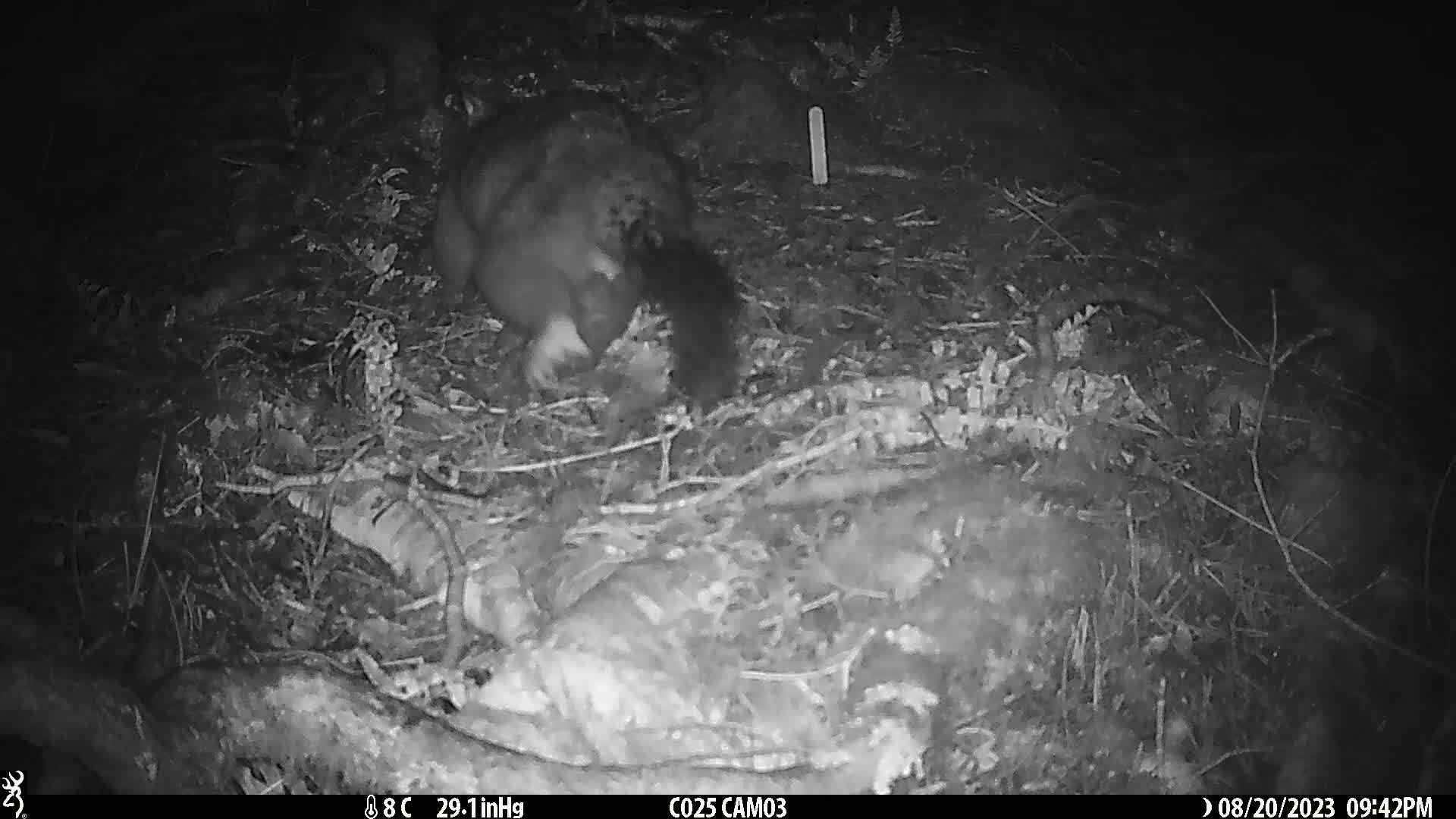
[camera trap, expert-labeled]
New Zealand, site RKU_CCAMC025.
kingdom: Animalia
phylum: Chordata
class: Mammalia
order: Diprotodontia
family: Phalangeridae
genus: Trichosurus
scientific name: Trichosurus vulpecula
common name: common brushtail possum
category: possum